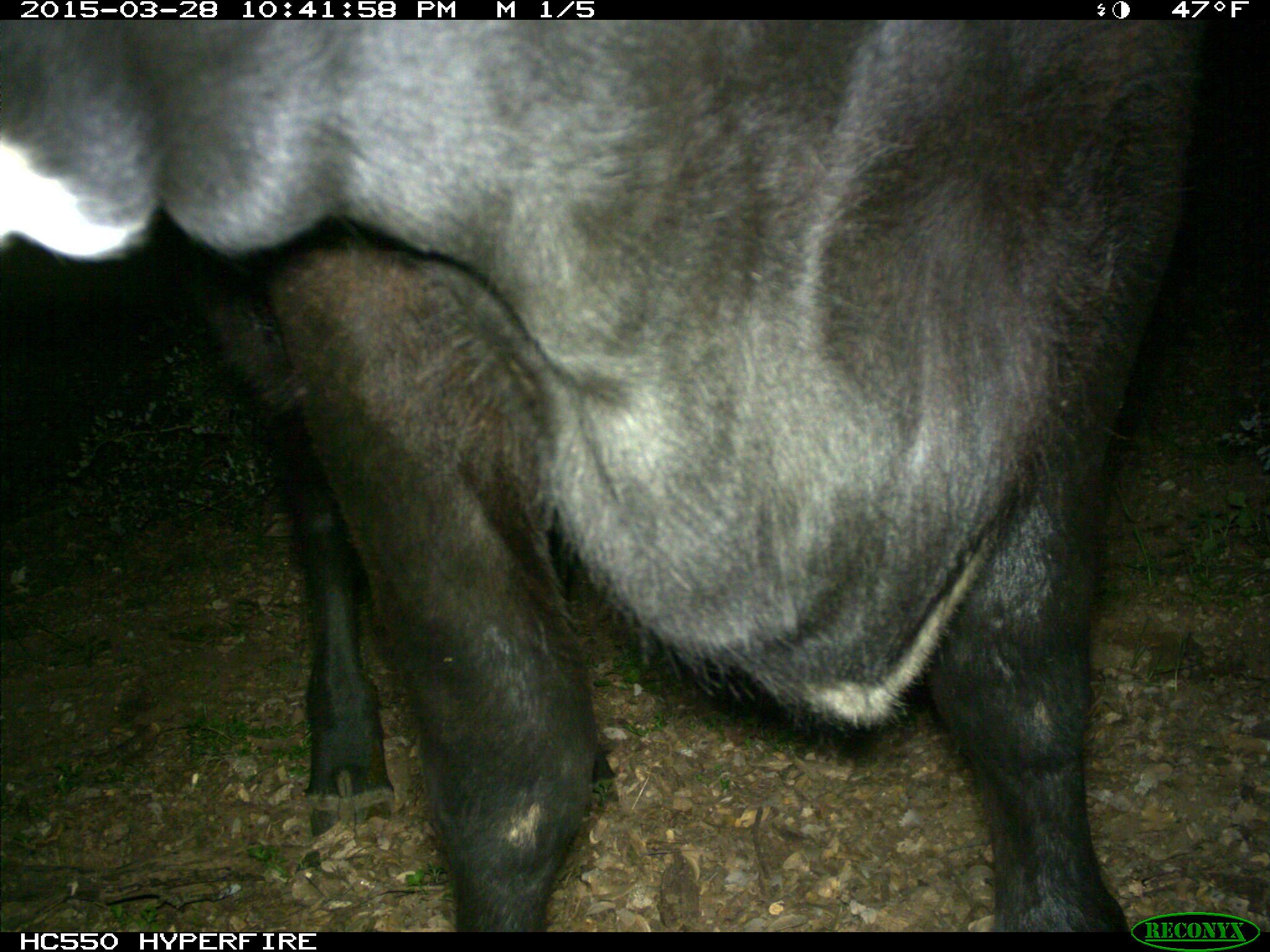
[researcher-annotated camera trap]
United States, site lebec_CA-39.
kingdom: Animalia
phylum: Chordata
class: Mammalia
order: Artiodactyla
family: Bovidae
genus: Bos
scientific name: Bos taurus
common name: domestic cow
Bos taurus (domestic cow).